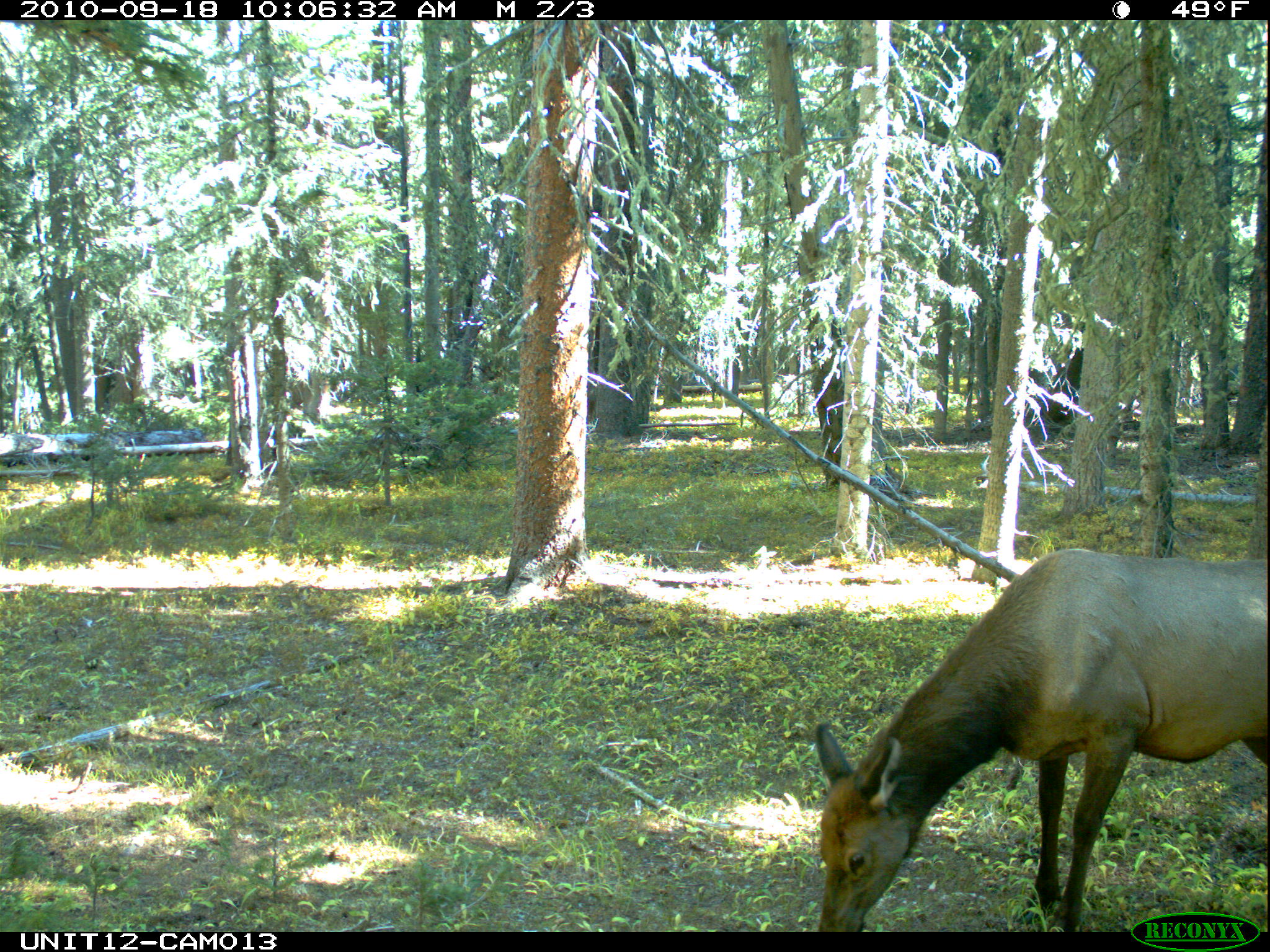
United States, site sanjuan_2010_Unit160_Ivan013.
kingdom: Animalia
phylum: Chordata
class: Mammalia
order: Artiodactyla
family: Cervidae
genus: Cervus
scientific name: Cervus elaphus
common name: red deer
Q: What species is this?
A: Cervus elaphus (red deer).